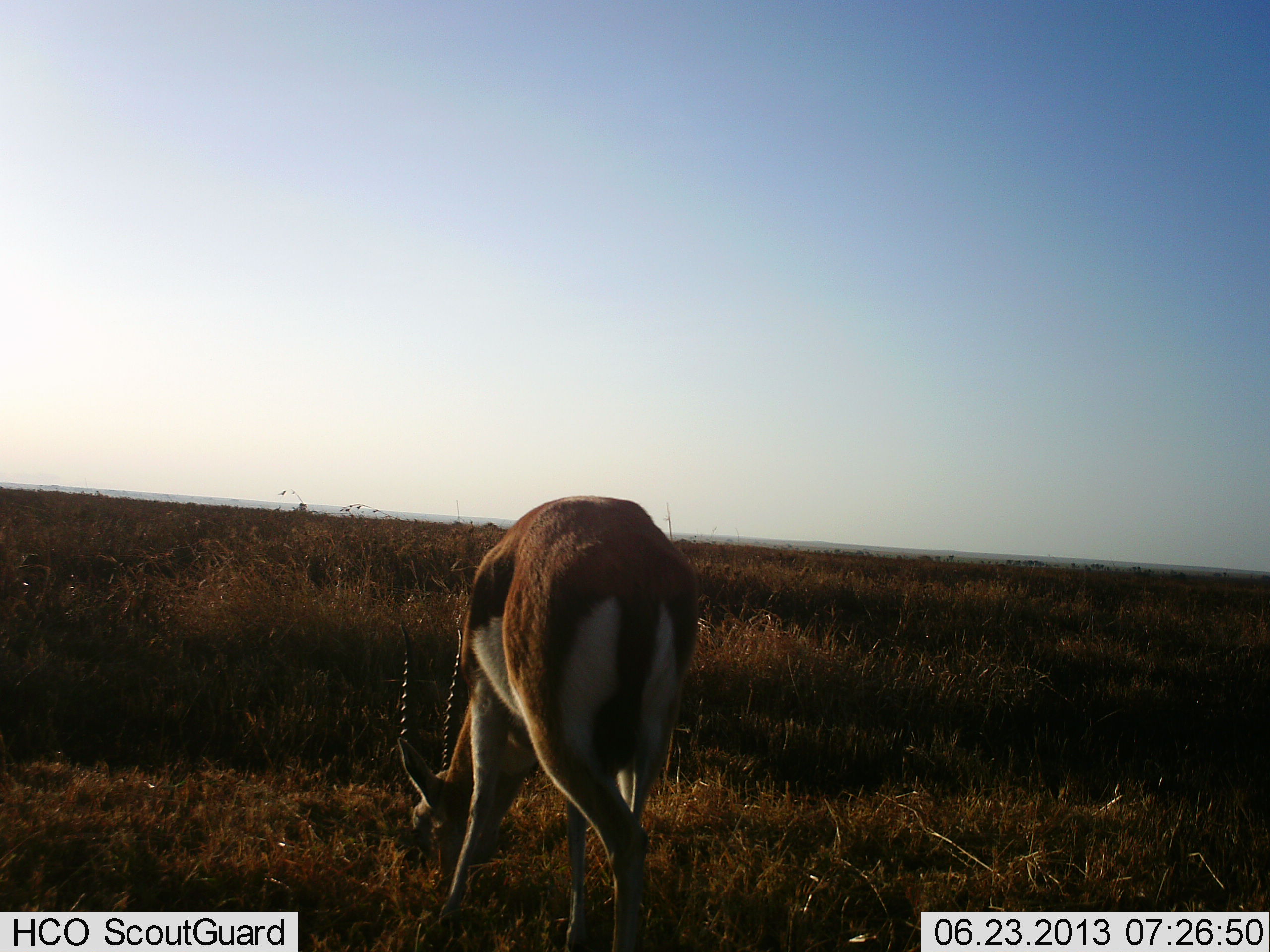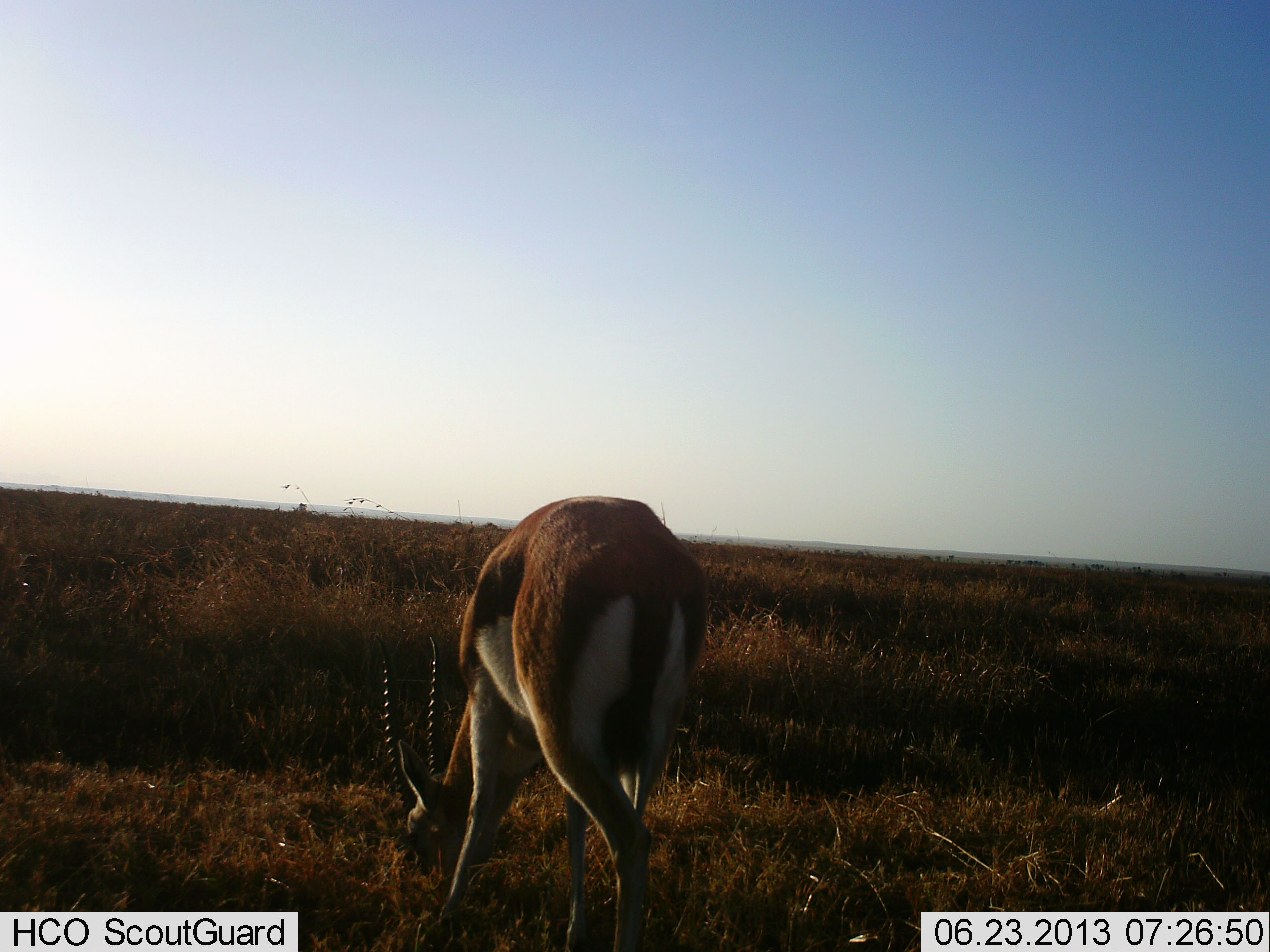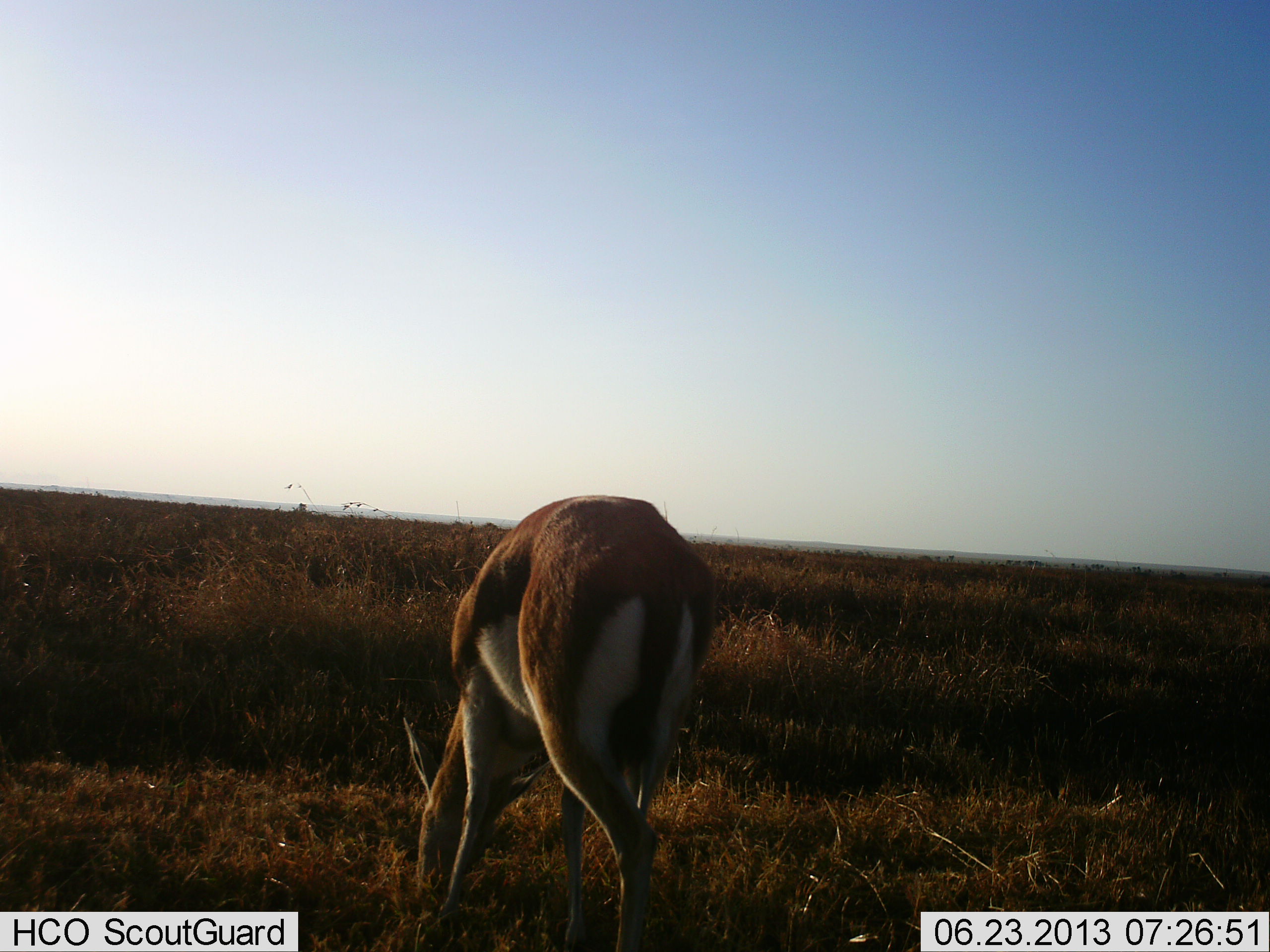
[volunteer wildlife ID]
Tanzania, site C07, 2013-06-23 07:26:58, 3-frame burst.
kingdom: Animalia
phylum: Chordata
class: Mammalia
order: Artiodactyla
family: Bovidae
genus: Eudorcas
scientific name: Eudorcas thomsonii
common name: thomson's gazelle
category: gazellethomsons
Gazellethomsons (thomson's gazelle) (Eudorcas thomsonii), count 1. Behavior (volunteer vote fractions): standing 19%, resting 0%, moving 0%, interacting 0%. Young present (vote fraction): 0%. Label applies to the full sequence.